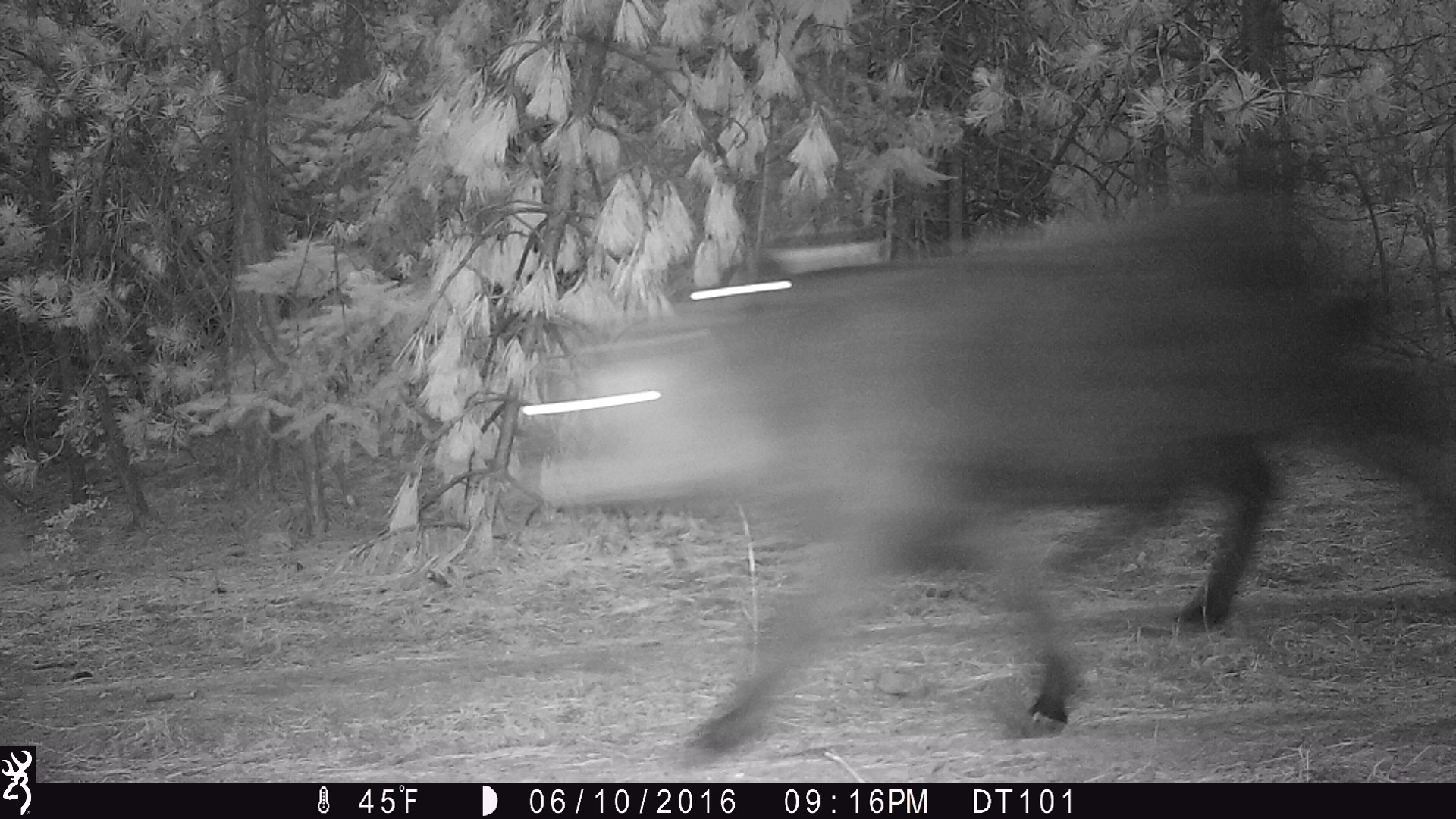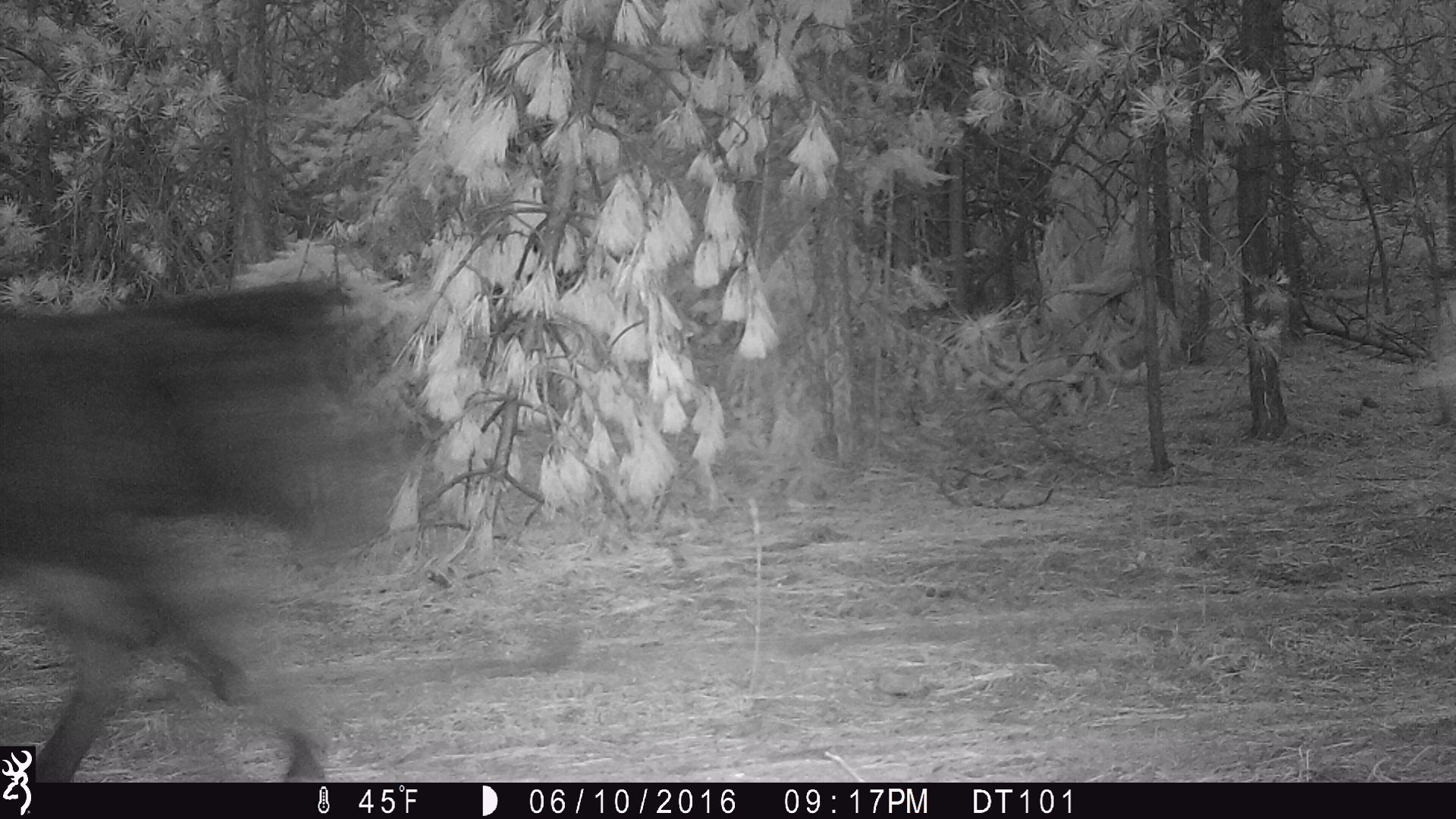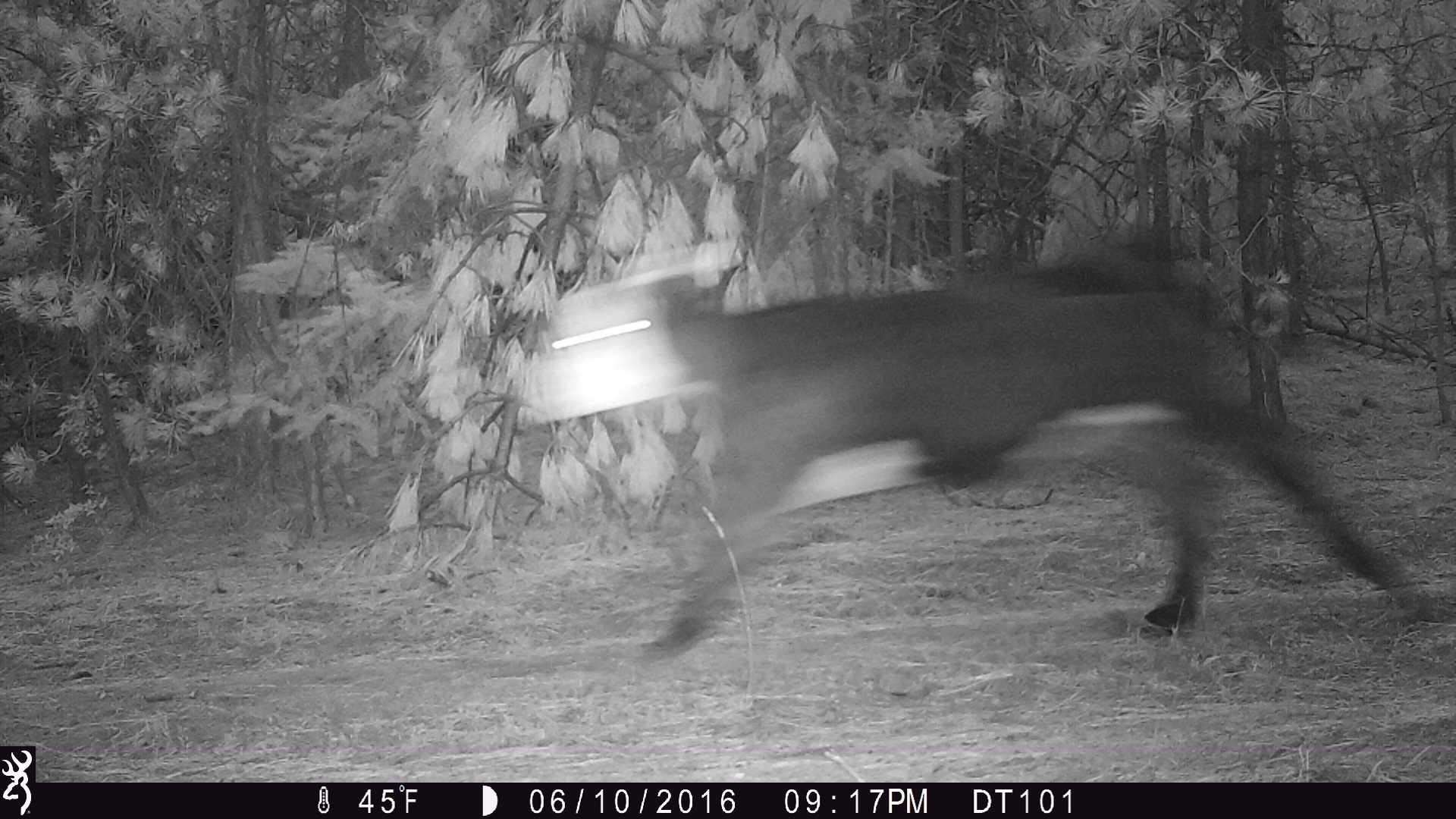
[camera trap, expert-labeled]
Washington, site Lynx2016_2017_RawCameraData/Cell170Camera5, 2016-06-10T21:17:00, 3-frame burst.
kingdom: Animalia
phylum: Chordata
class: Mammalia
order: Artiodactyla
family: Bovidae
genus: Bos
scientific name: Bos taurus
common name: domestic cattle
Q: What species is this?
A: Domestic cattle (Bos taurus).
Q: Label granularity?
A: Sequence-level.